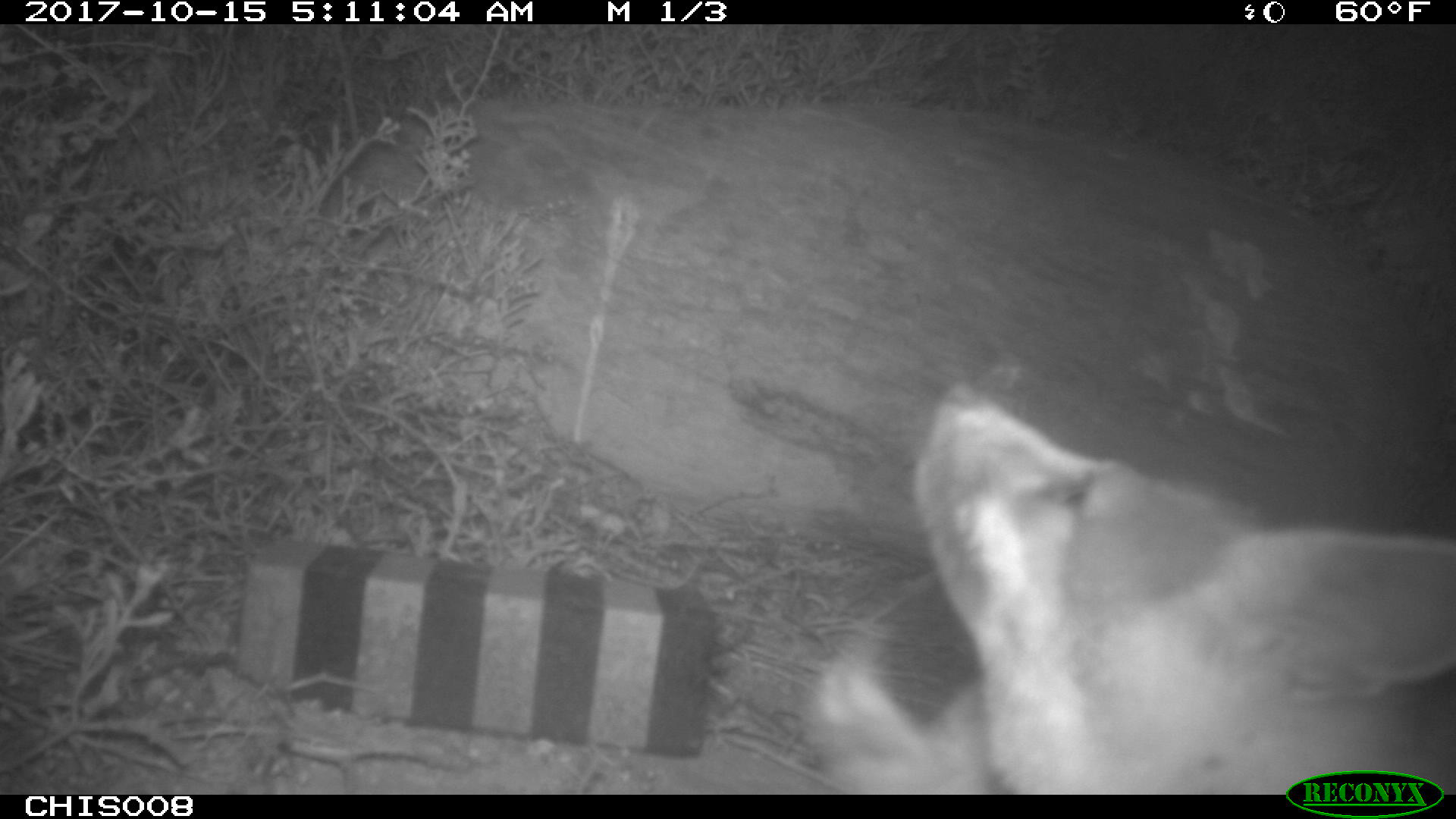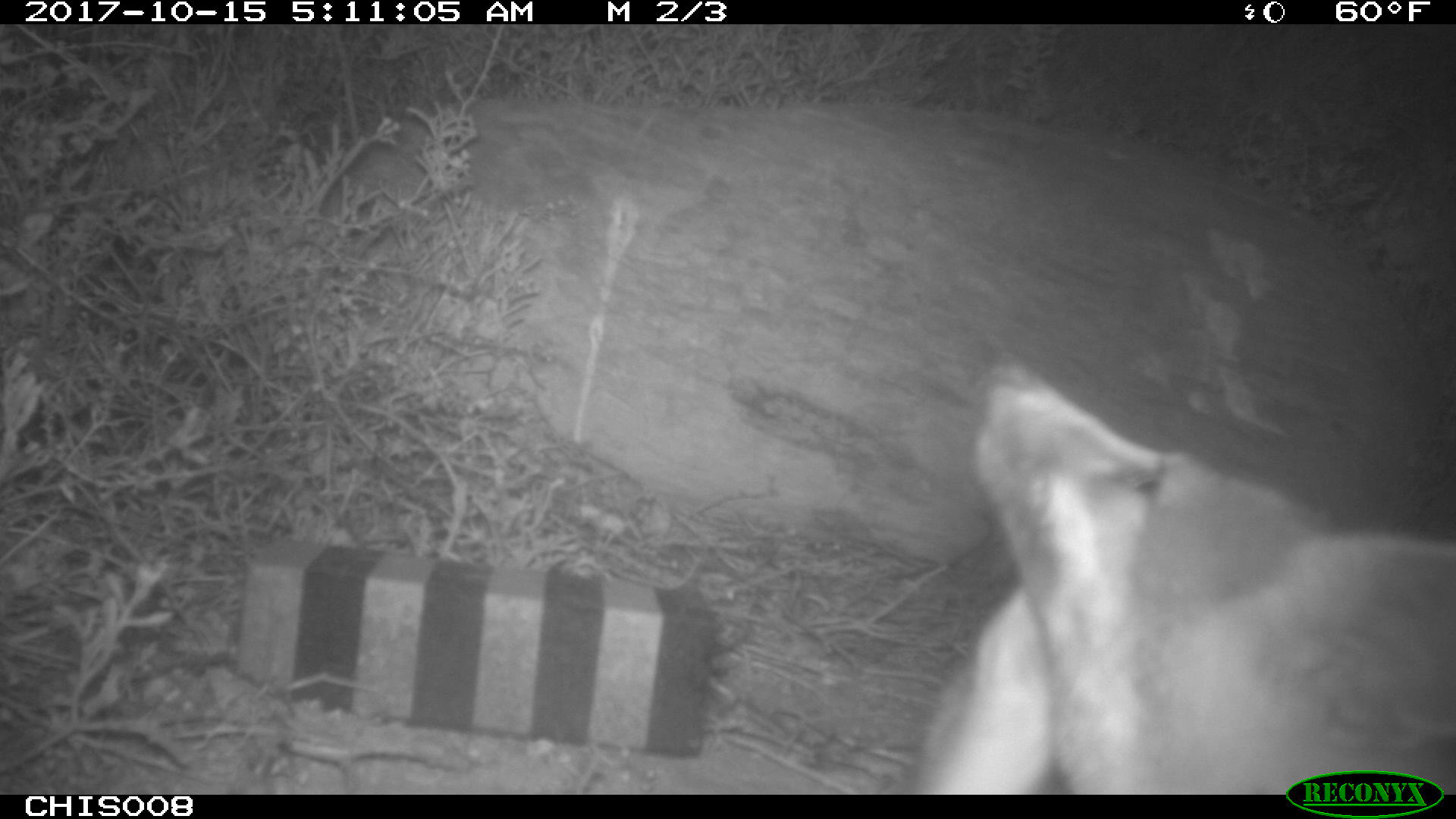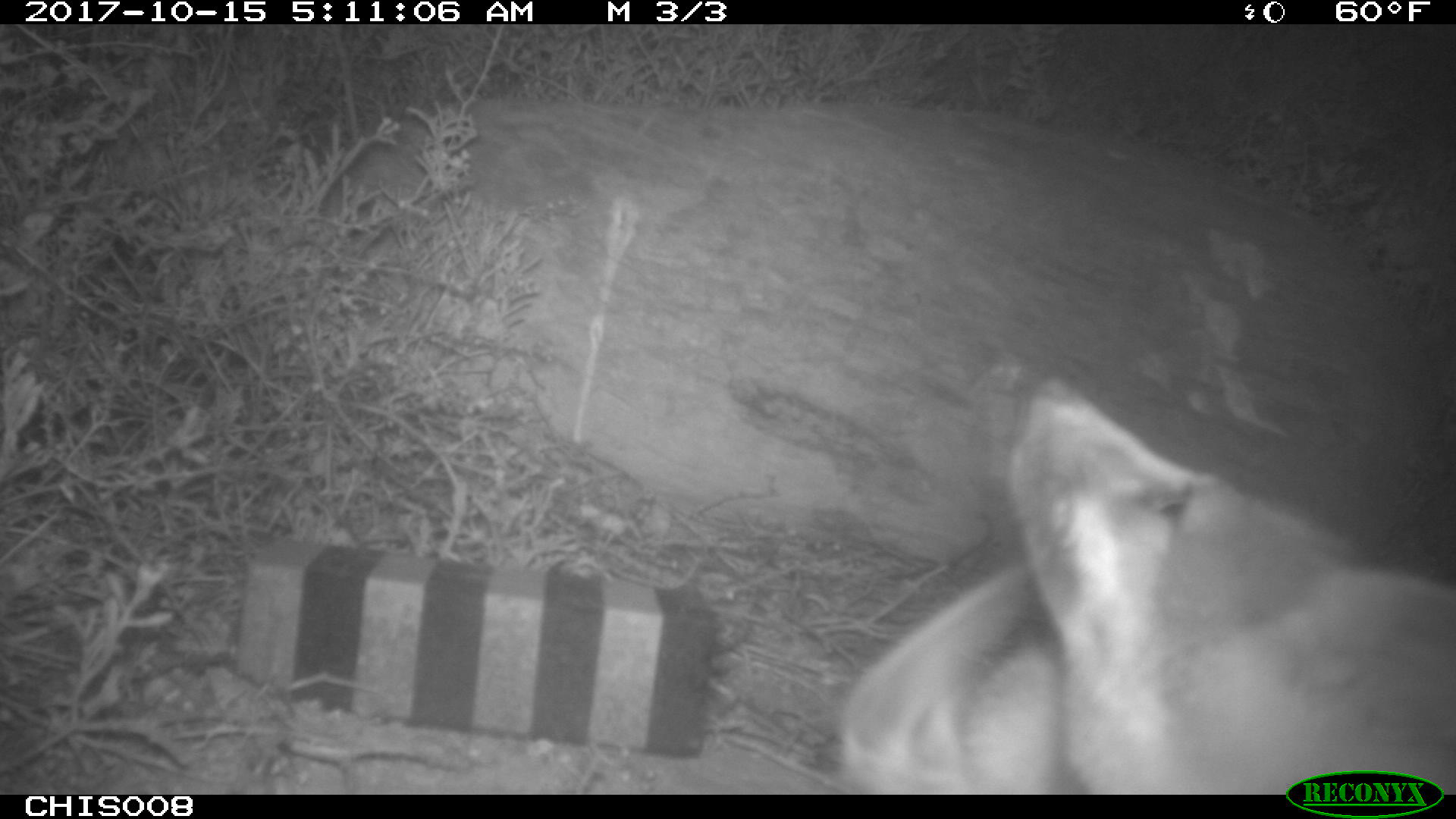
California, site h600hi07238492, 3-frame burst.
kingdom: Animalia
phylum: Chordata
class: Mammalia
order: Carnivora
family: Canidae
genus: Urocyon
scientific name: Urocyon littoralis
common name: island fox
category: fox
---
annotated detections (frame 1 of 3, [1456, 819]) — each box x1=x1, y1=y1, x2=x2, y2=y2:
fox: x1=807, y1=381, x2=1455, y2=793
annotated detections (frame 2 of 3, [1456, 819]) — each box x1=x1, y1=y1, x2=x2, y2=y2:
fox: x1=911, y1=347, x2=1455, y2=792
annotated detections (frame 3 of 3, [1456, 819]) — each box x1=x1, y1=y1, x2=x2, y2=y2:
fox: x1=843, y1=375, x2=1455, y2=795